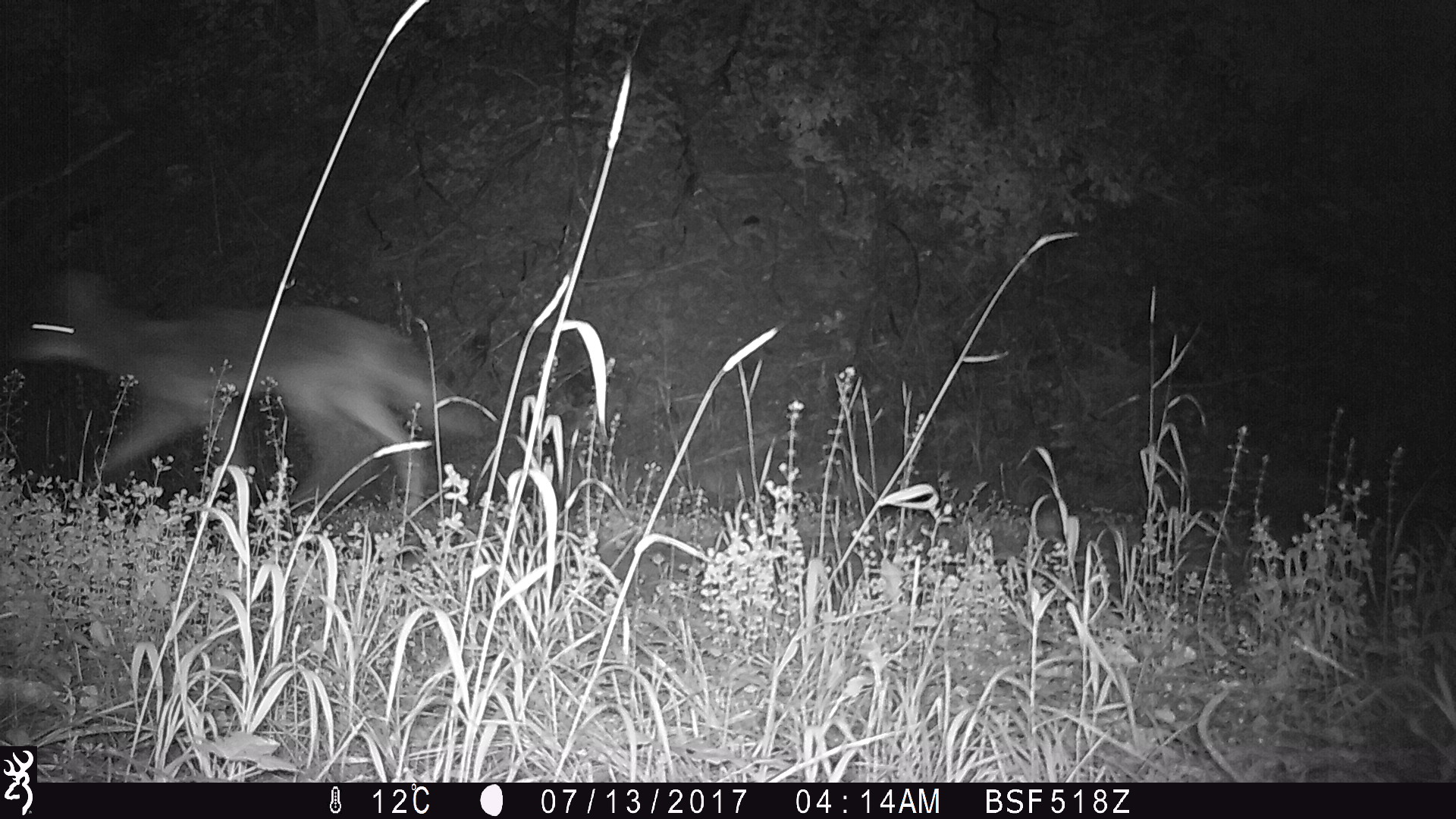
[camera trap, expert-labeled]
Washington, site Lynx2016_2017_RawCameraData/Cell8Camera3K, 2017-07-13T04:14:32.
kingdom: Animalia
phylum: Chordata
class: Mammalia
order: Carnivora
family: Canidae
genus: Canis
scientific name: Canis latrans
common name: coyote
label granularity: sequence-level